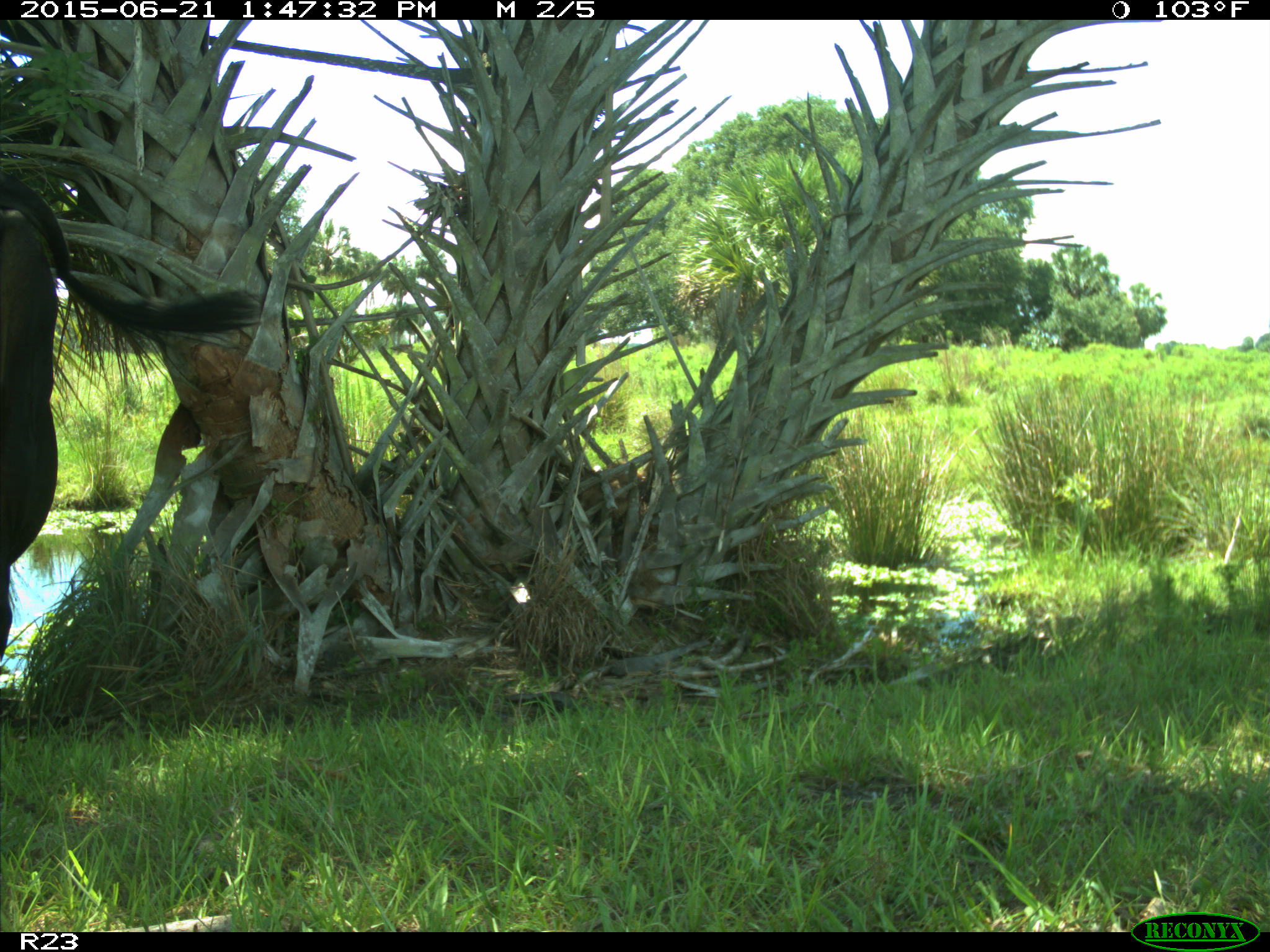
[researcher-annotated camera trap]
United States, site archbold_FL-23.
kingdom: Animalia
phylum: Chordata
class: Mammalia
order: Artiodactyla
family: Bovidae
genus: Bos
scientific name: Bos taurus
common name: domestic cow